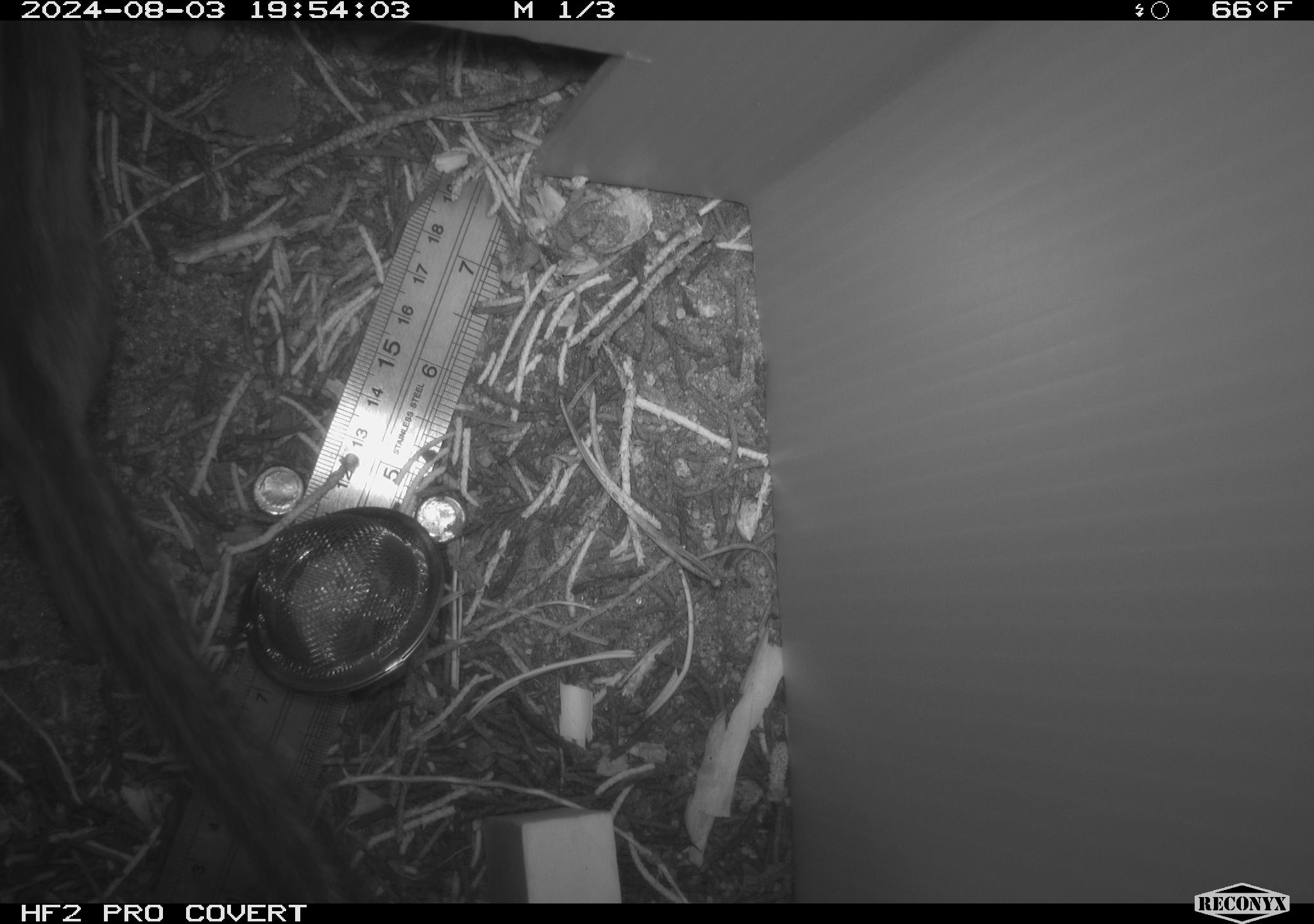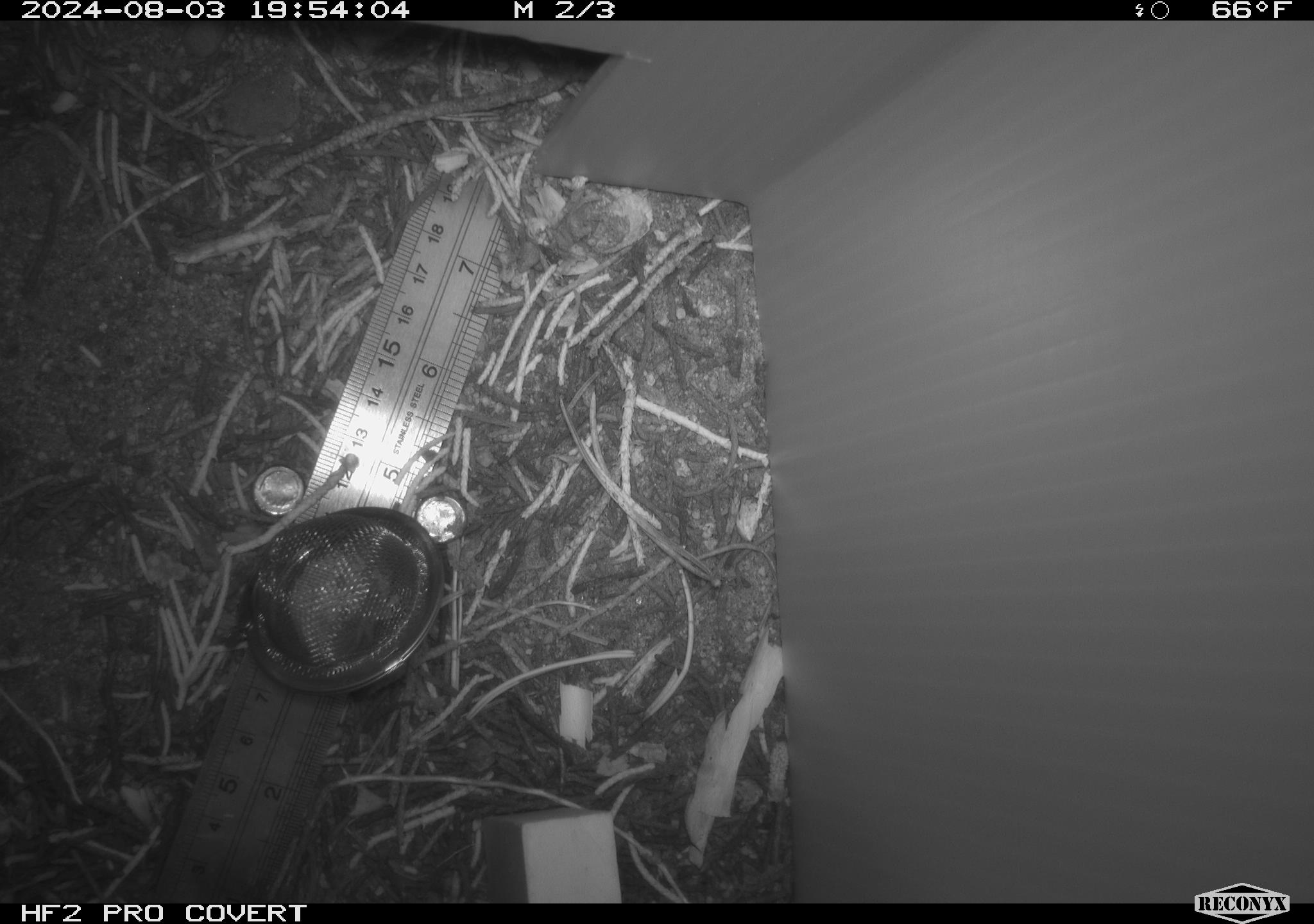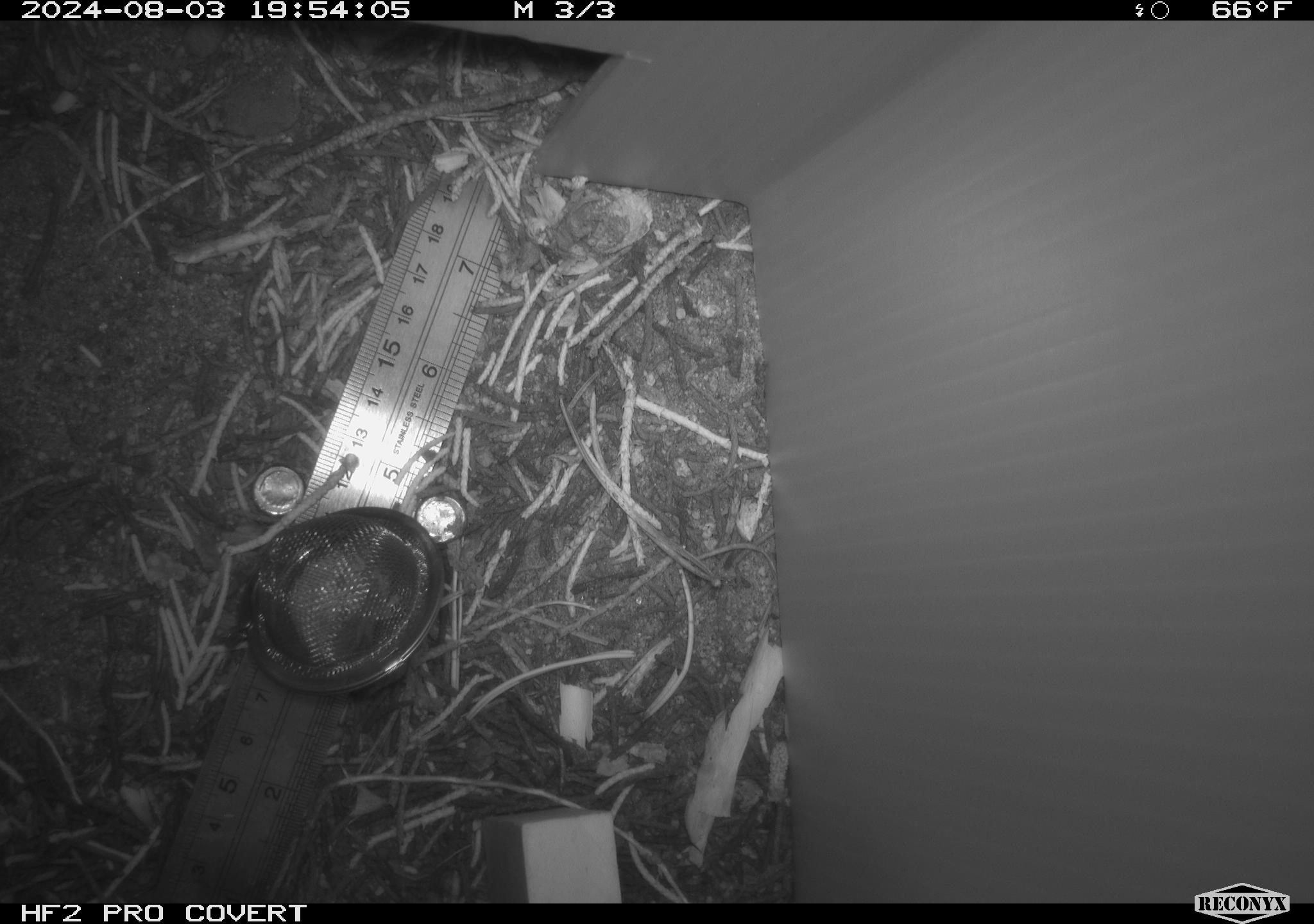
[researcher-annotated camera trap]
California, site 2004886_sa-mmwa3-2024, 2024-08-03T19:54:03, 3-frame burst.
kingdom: Animalia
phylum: Chordata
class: Mammalia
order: Rodentia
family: Sciuridae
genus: Neotamias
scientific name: Neotamias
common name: western chipmunks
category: neotamias species